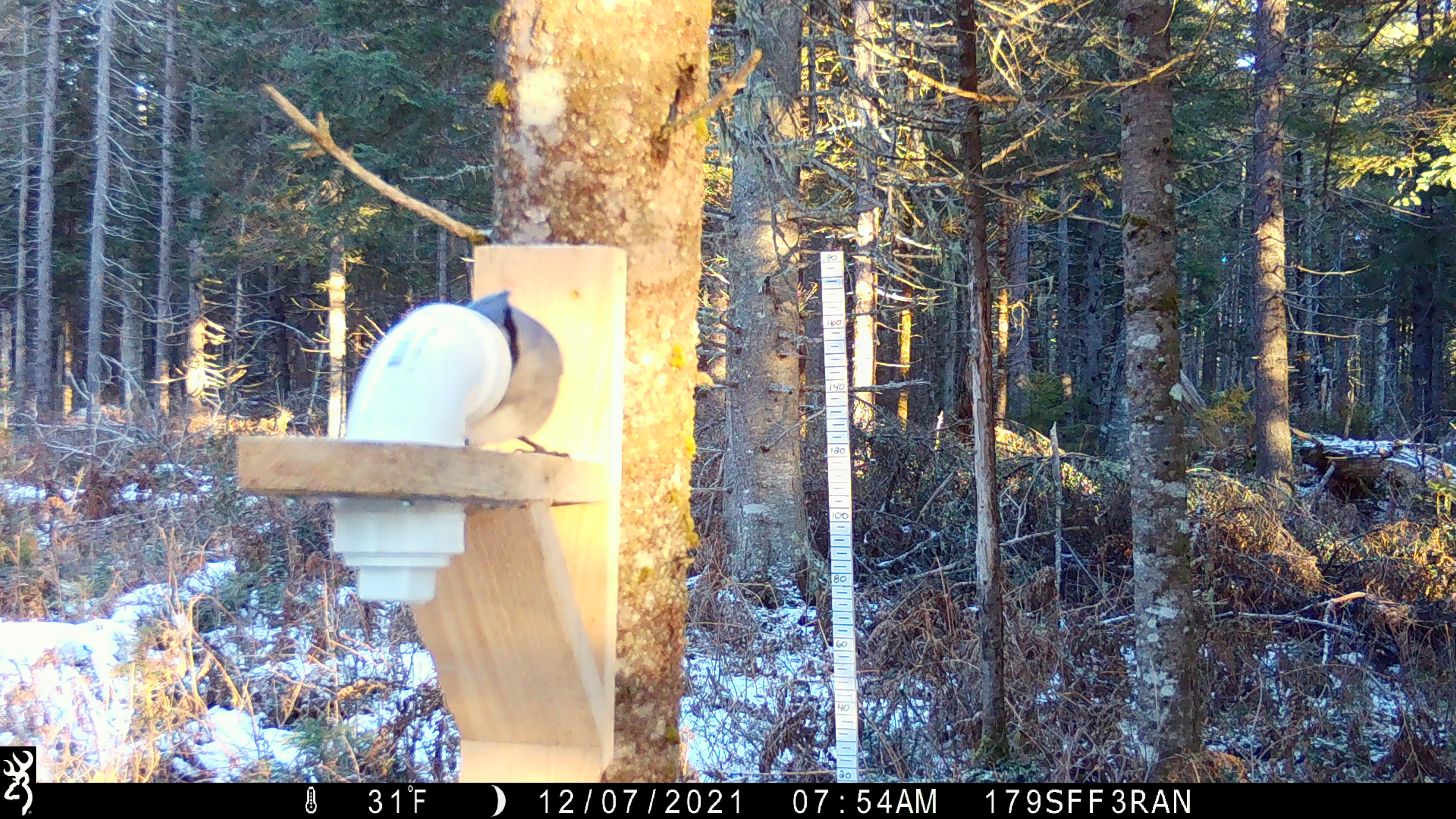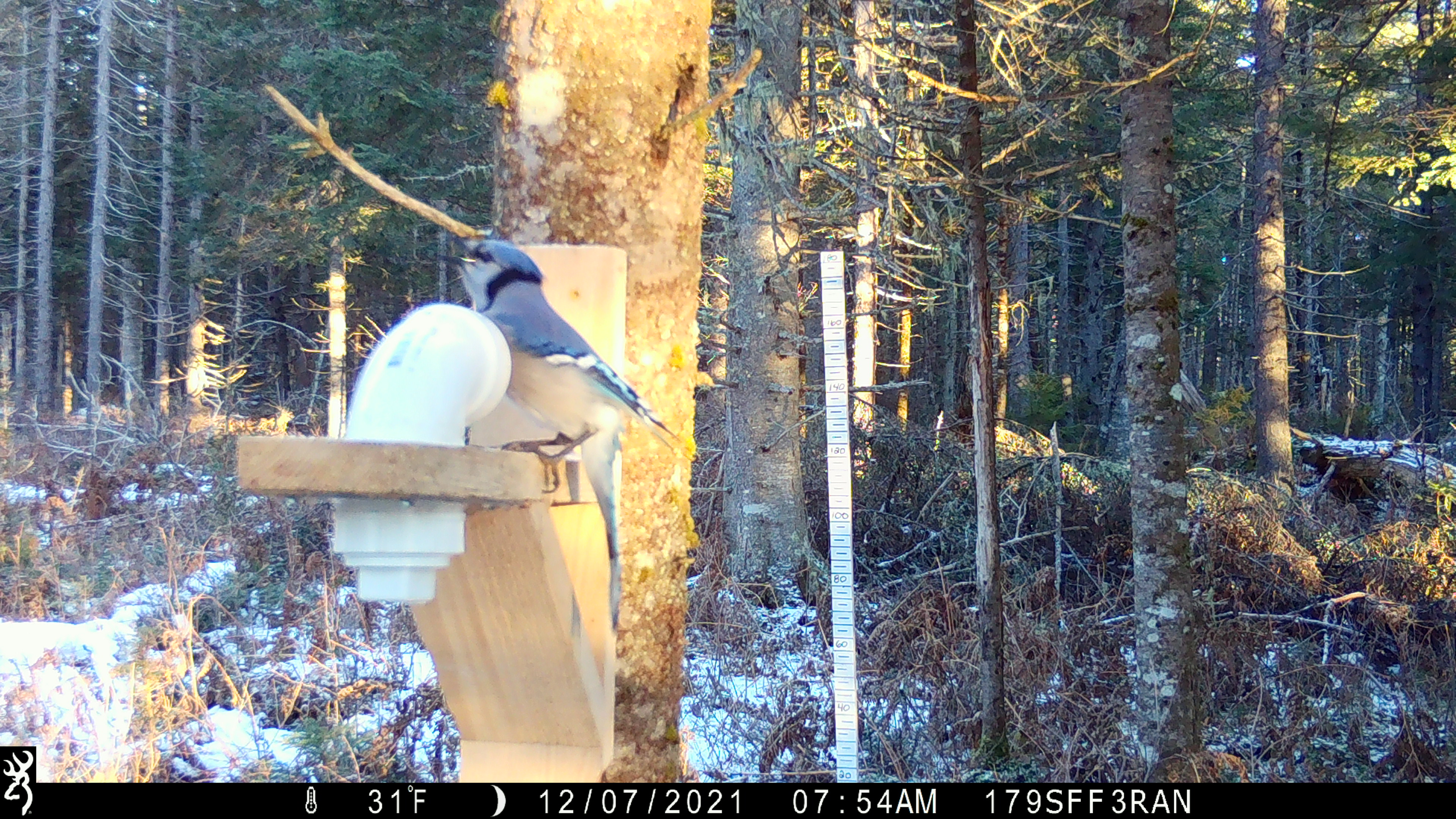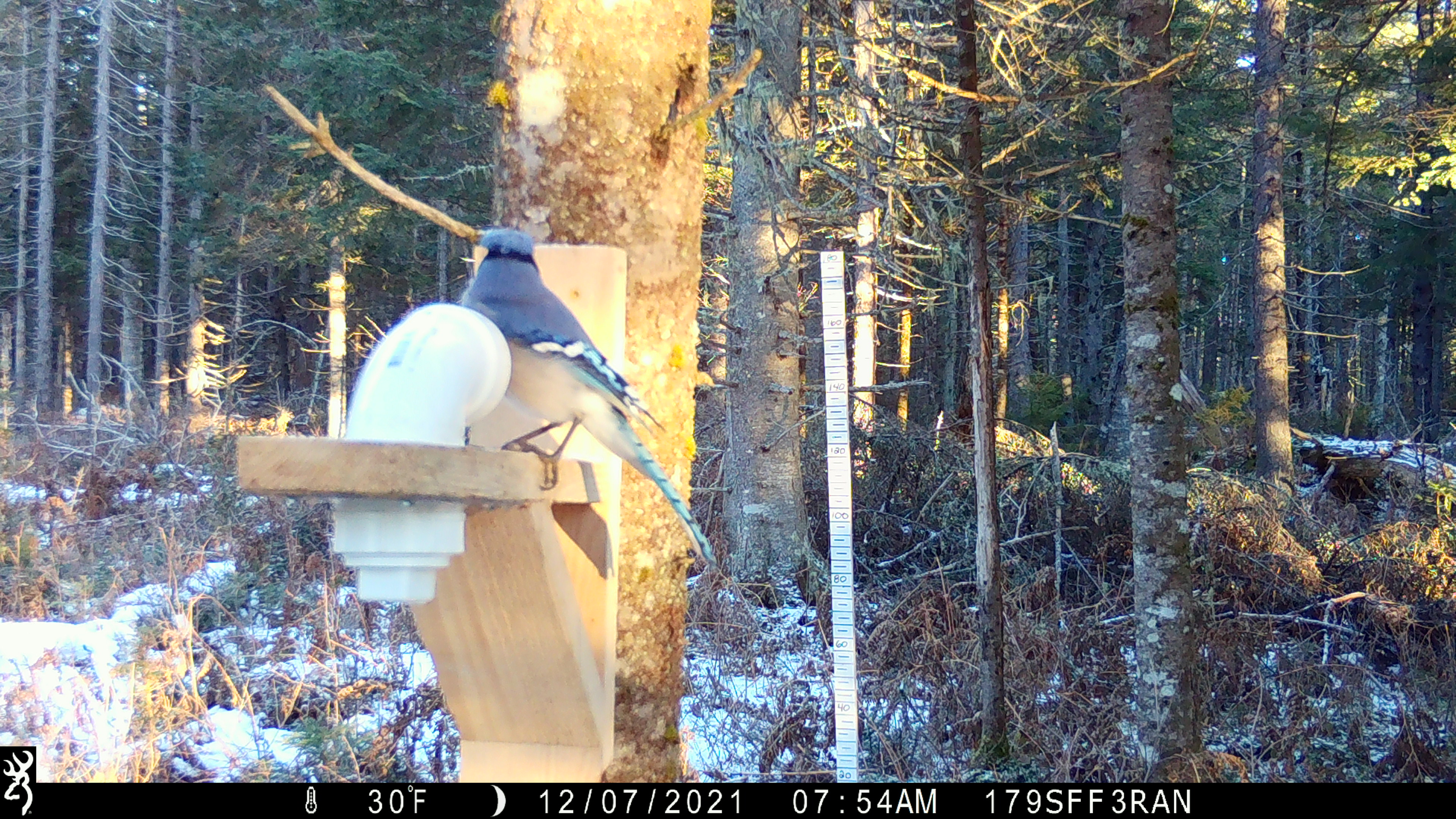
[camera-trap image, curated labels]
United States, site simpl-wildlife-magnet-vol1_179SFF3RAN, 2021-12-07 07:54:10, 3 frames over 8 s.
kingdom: Animalia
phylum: Chordata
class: Aves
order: Passeriformes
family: Corvidae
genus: Cyanocitta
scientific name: Cyanocitta cristata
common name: blue jay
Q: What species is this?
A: Blue jay (Cyanocitta cristata).